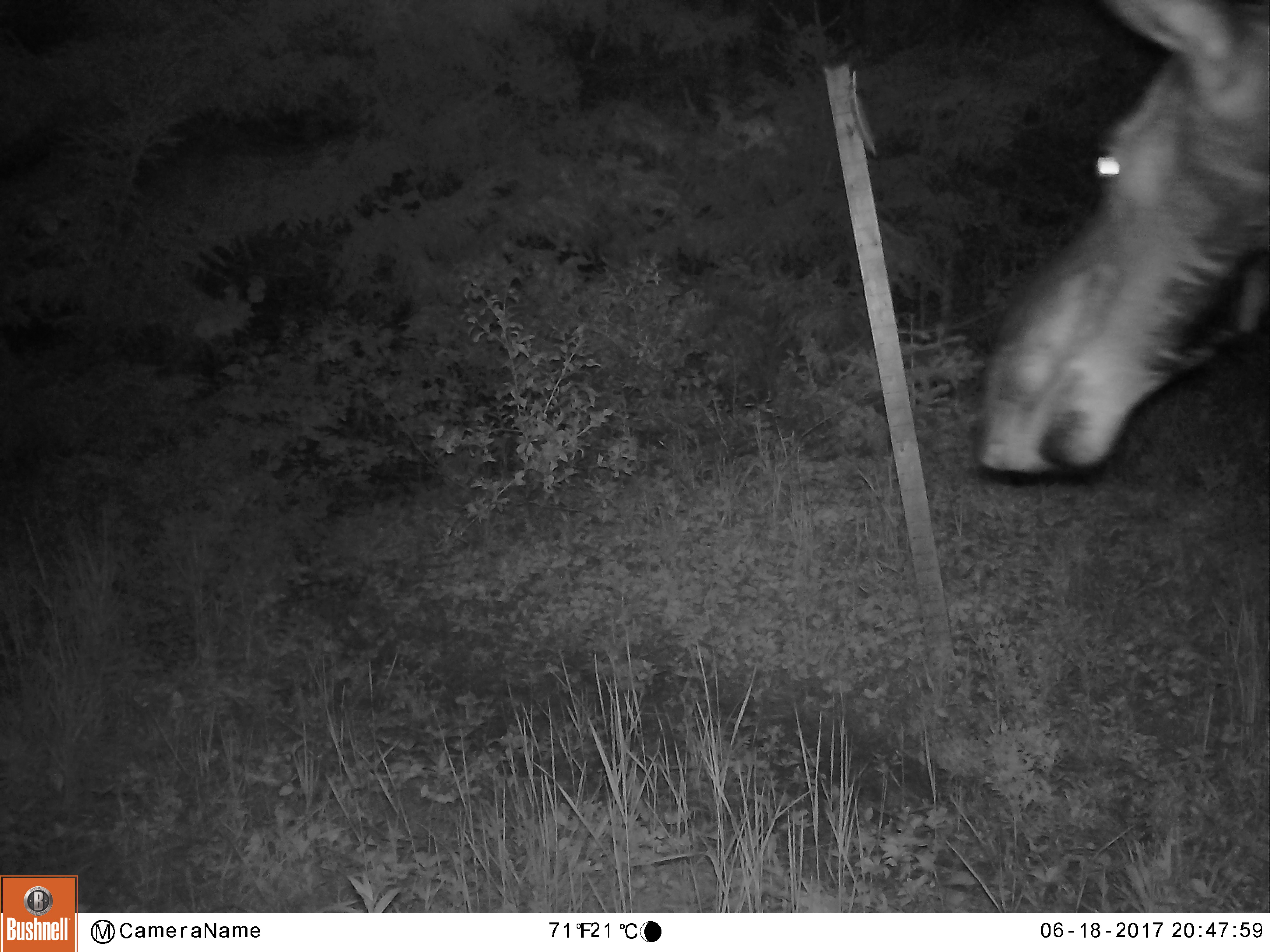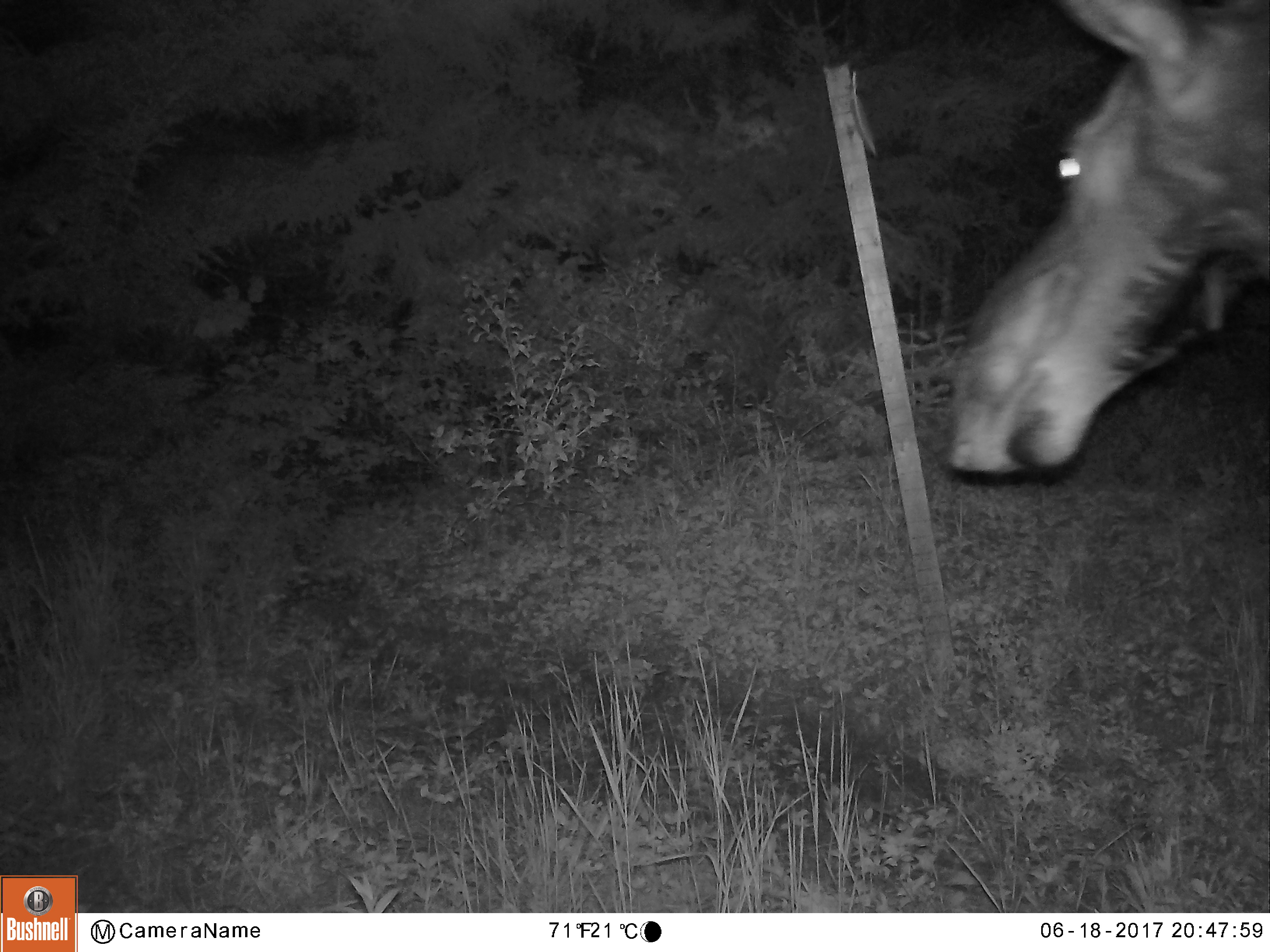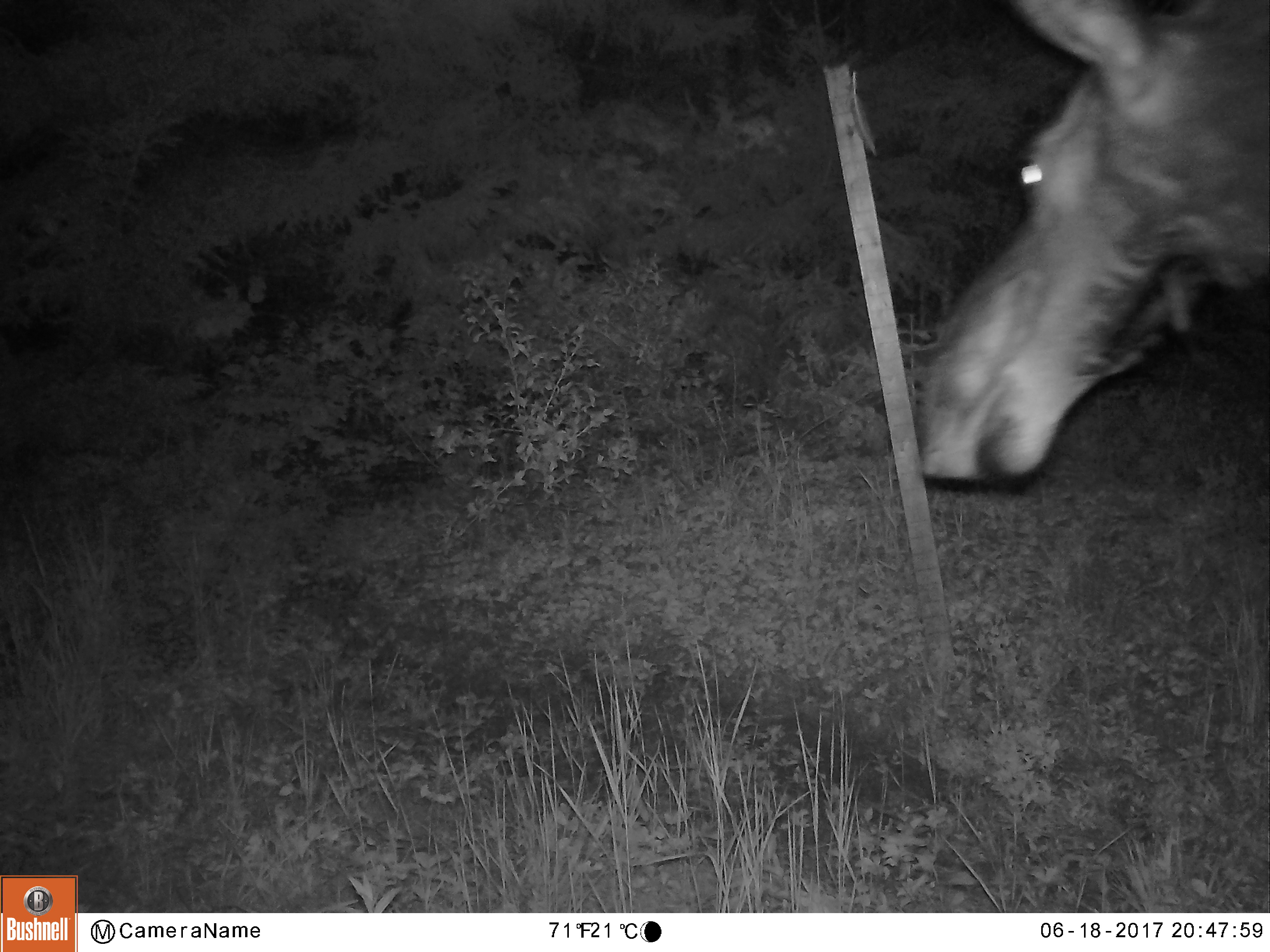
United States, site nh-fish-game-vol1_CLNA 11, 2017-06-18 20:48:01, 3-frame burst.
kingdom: Animalia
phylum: Chordata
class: Mammalia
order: Artiodactyla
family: Cervidae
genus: Alces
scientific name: Alces alces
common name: moose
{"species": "moose (Alces alces)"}